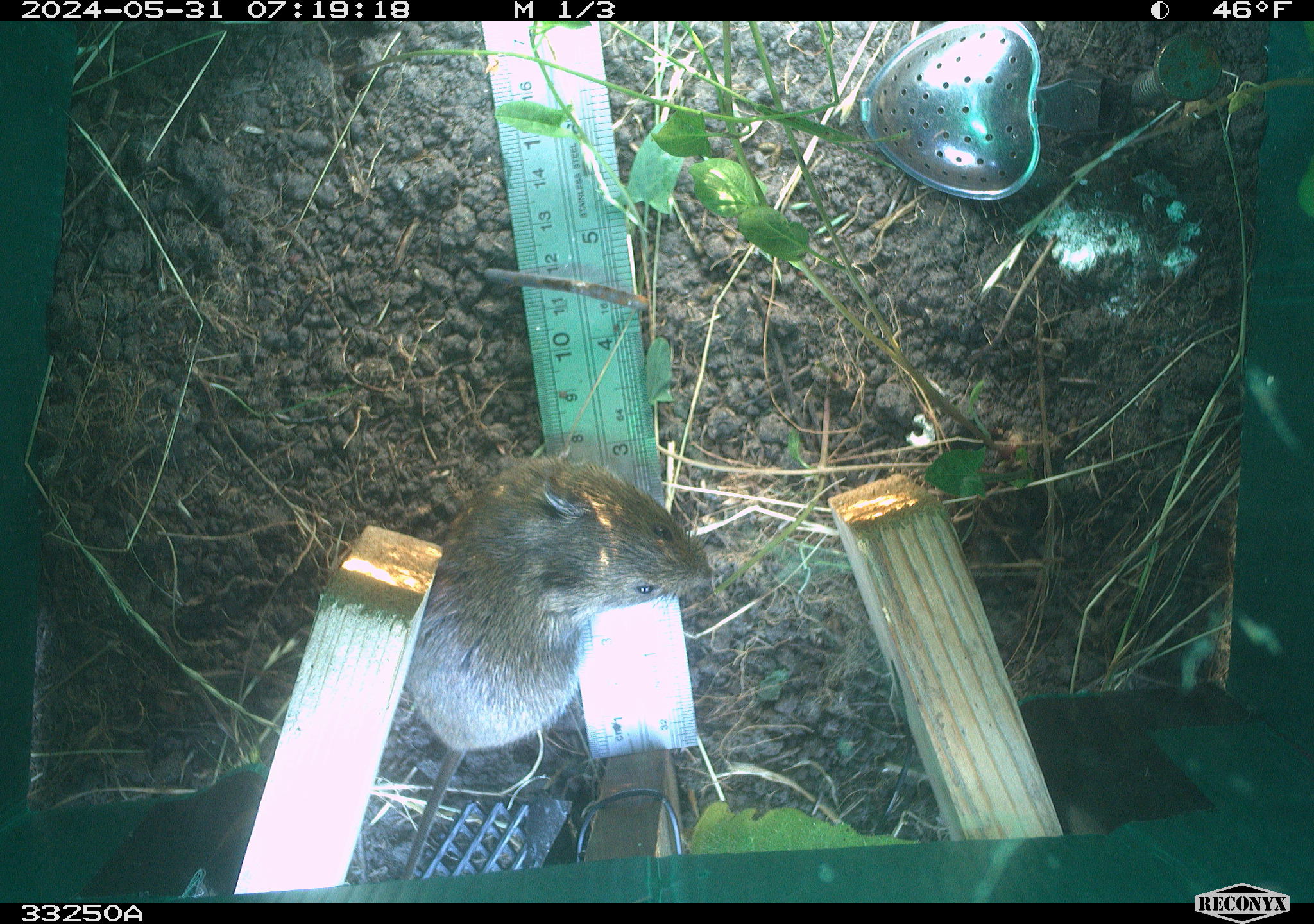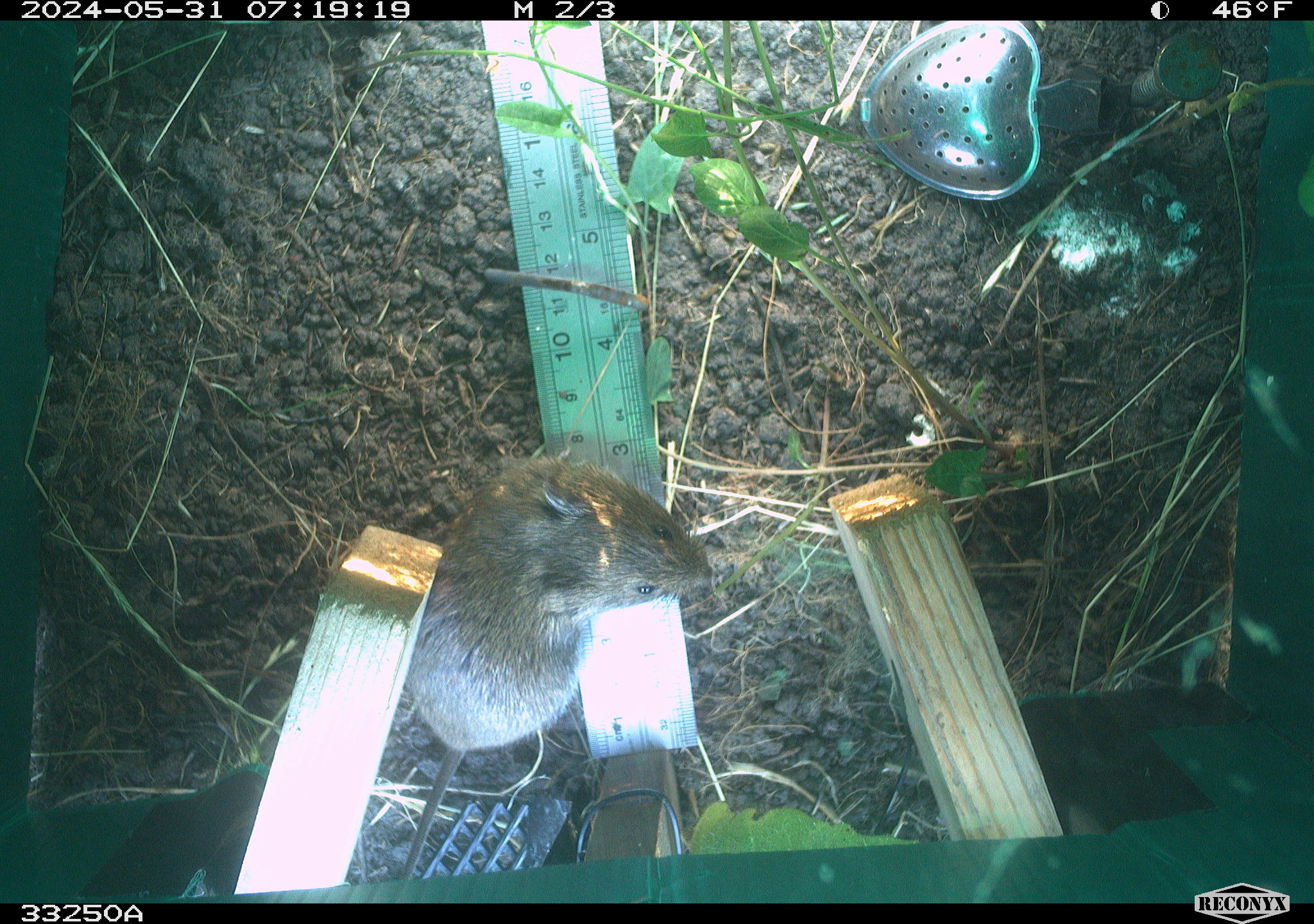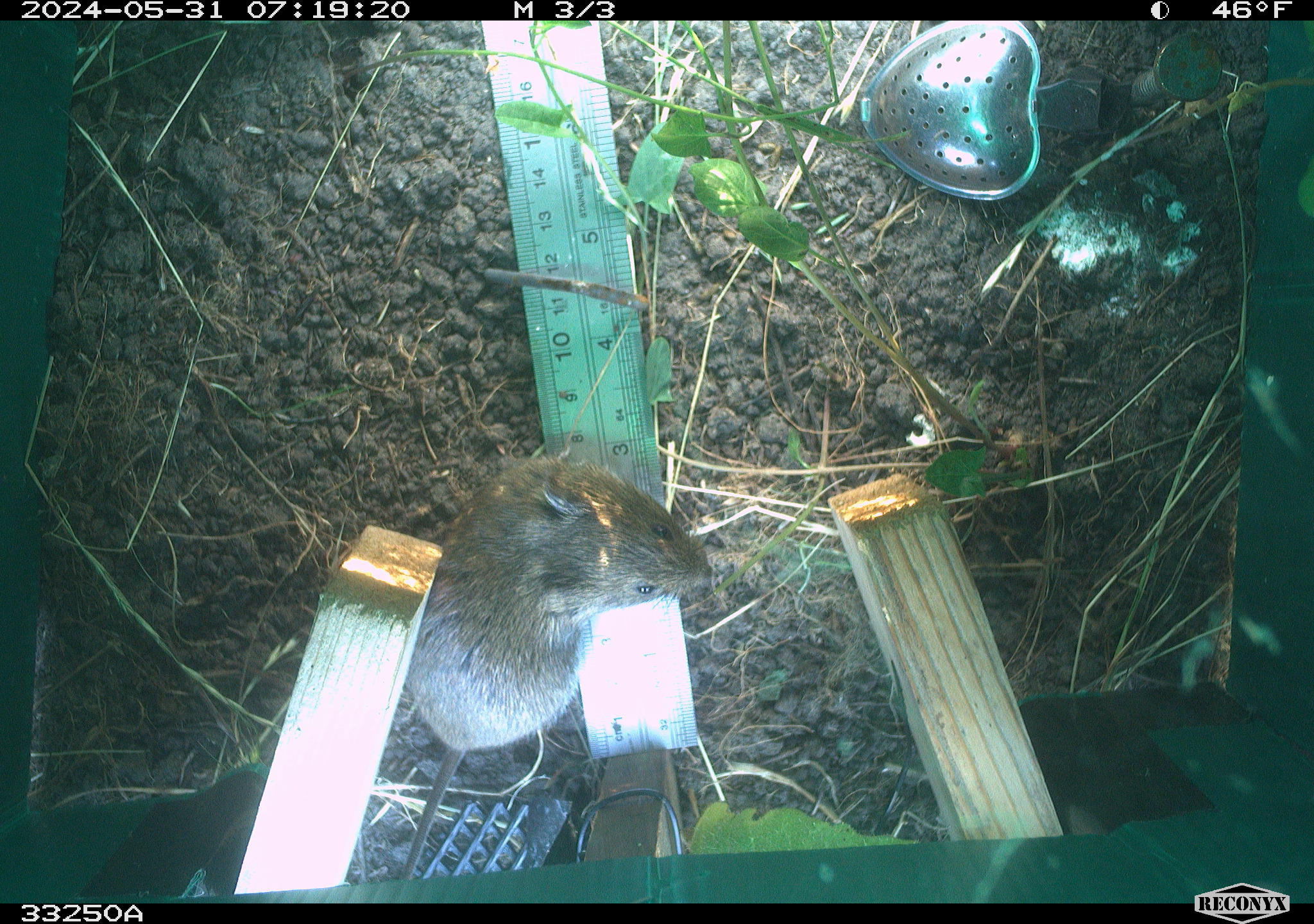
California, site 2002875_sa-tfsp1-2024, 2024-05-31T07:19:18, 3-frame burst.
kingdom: Animalia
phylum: Chordata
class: Mammalia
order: Rodentia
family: Cricetidae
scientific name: Arvicolinae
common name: voles, lemmings, and muskrats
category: arvicolinae subfamily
Arvicolinae subfamily (voles, lemmings, and muskrats) (Arvicolinae).